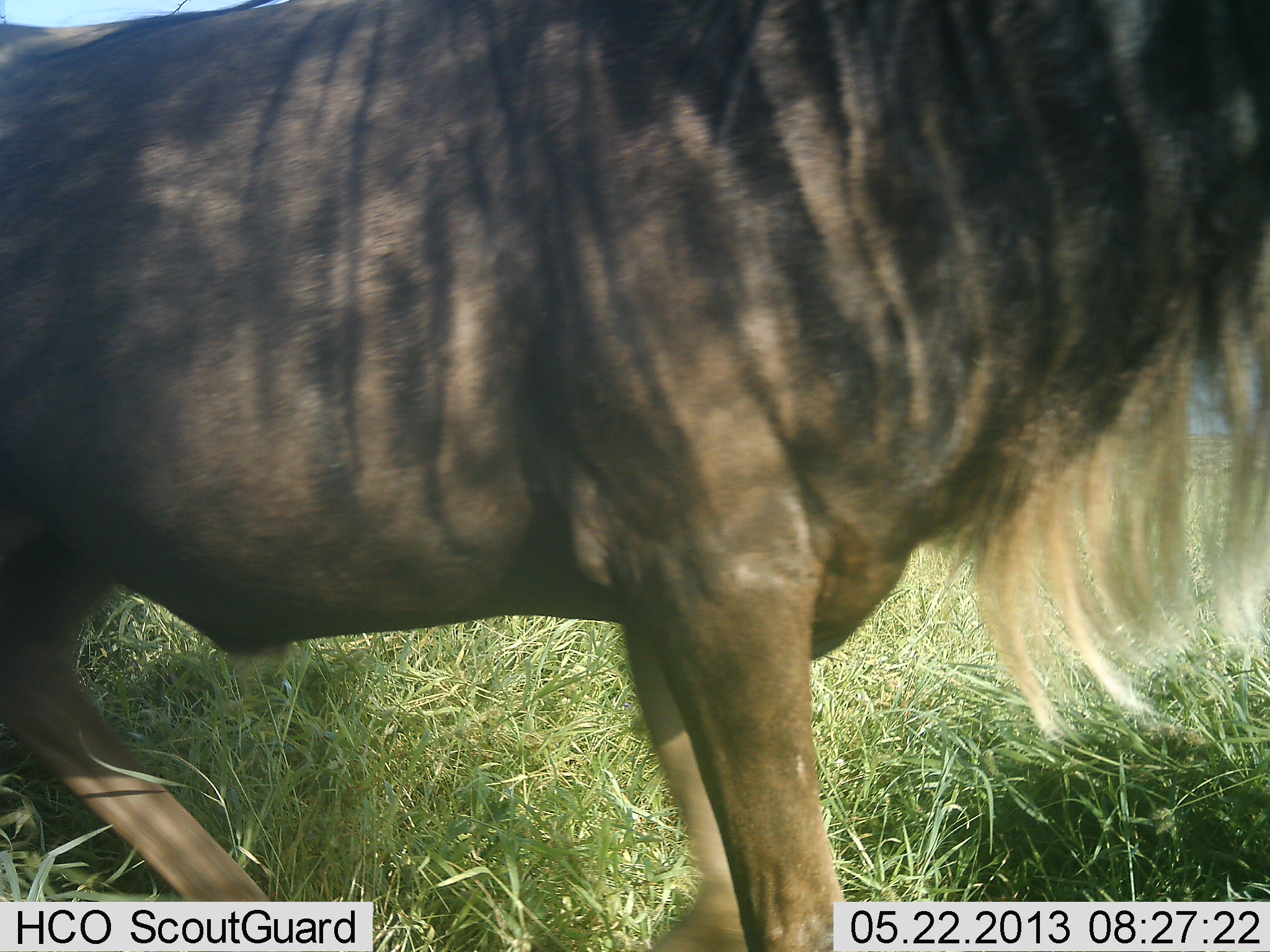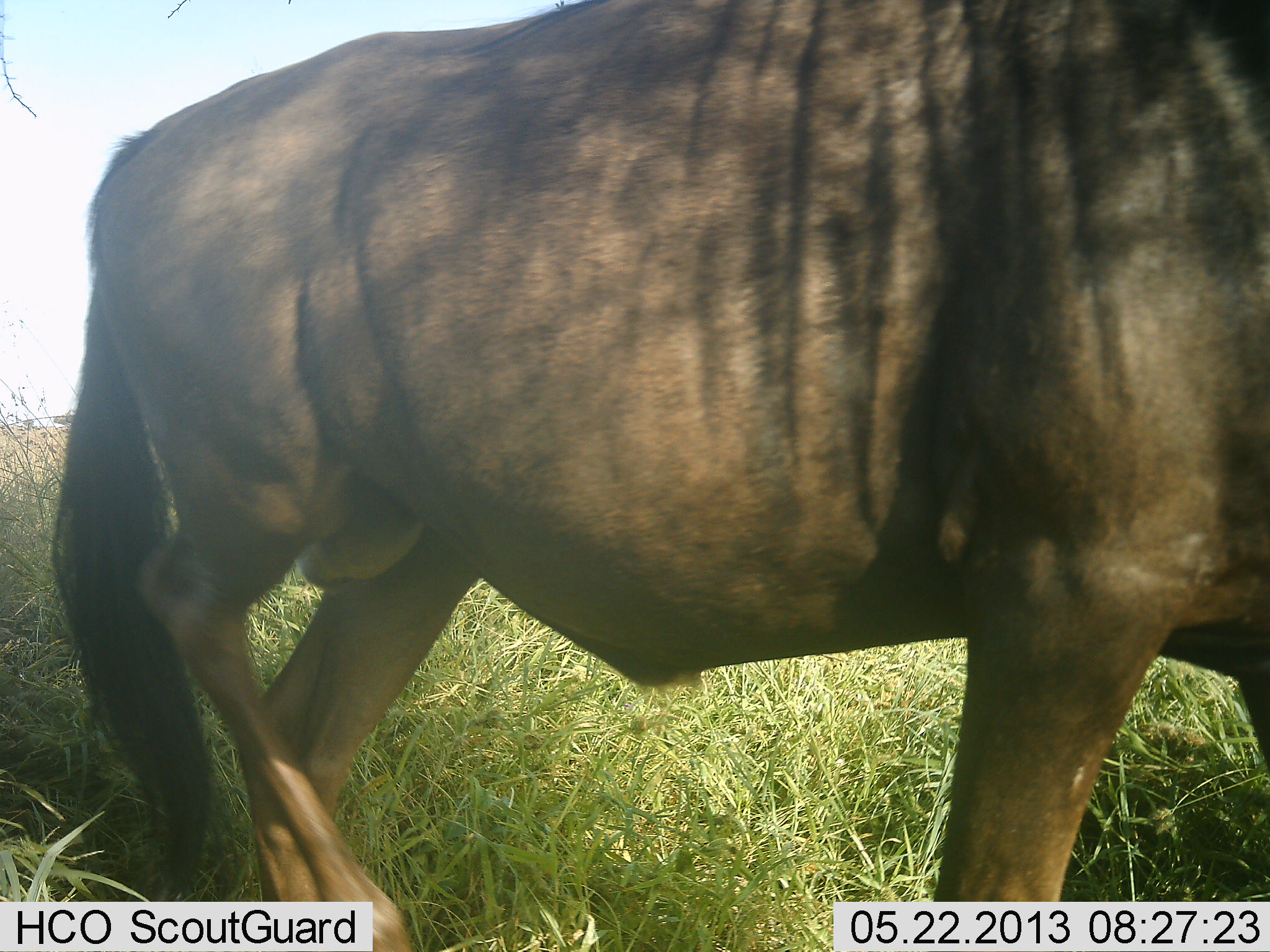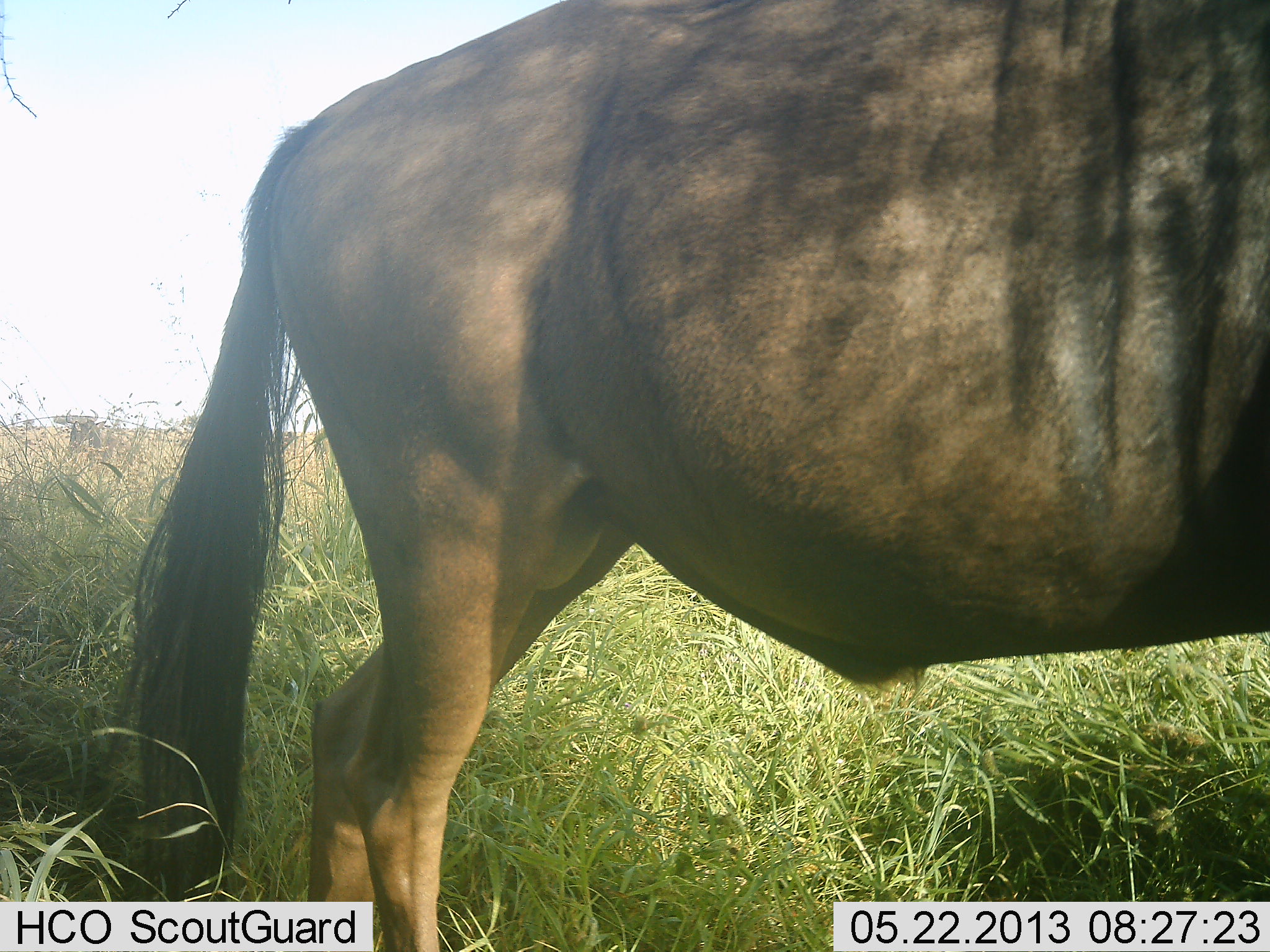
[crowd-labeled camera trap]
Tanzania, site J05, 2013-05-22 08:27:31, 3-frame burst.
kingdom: Animalia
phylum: Chordata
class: Mammalia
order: Artiodactyla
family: Bovidae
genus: Connochaetes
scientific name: Connochaetes taurinus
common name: blue wildebeest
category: wildebeest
Wildebeest (blue wildebeest) (Connochaetes taurinus), count 1. Behavior (volunteer vote fractions): standing 0%, resting 0%, moving 100%, interacting 0%. Young present (vote fraction): 0%. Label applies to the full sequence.